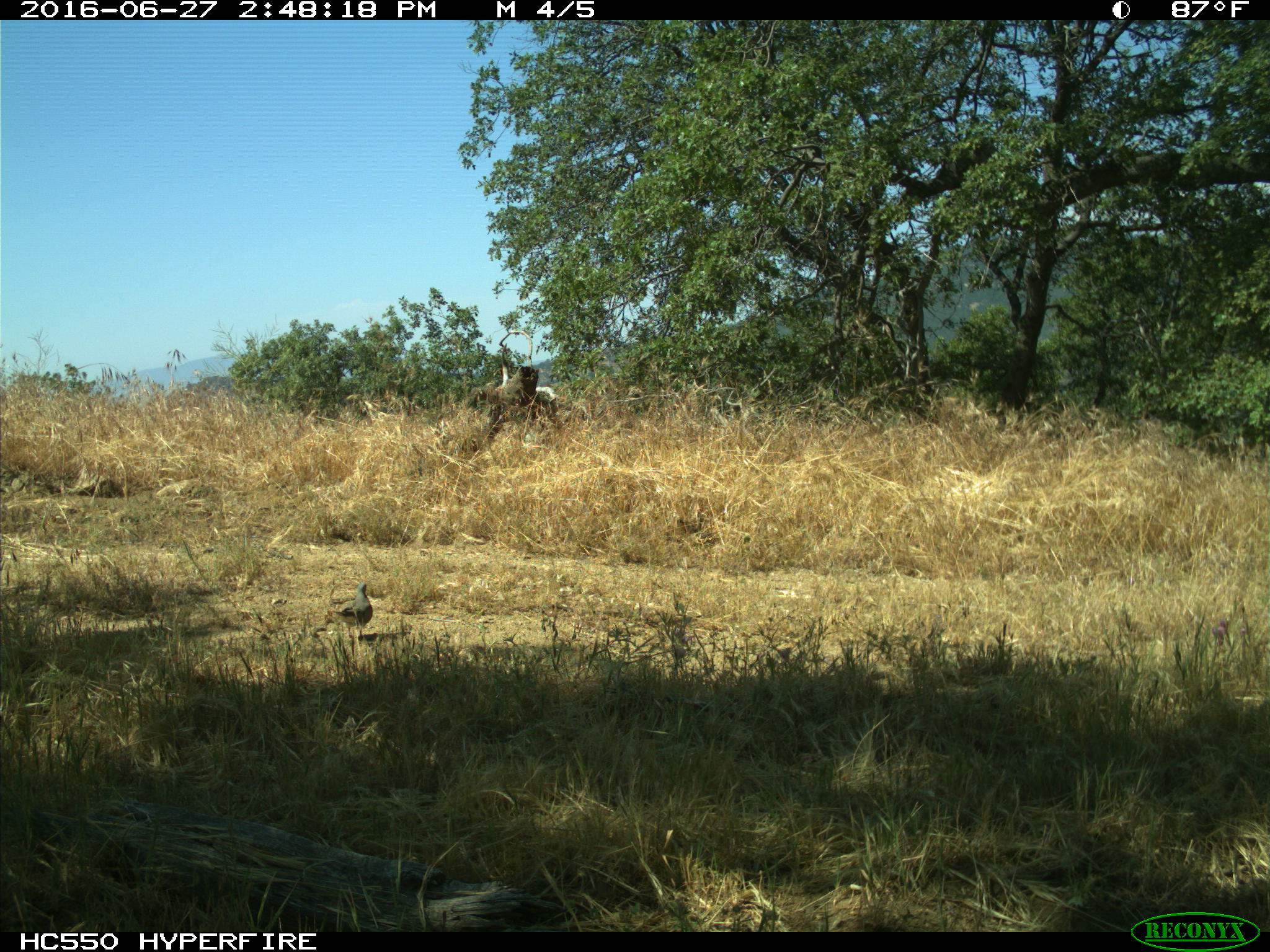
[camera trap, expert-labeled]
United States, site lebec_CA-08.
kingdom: Animalia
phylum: Chordata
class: Aves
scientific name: Aves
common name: birds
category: unidentified bird